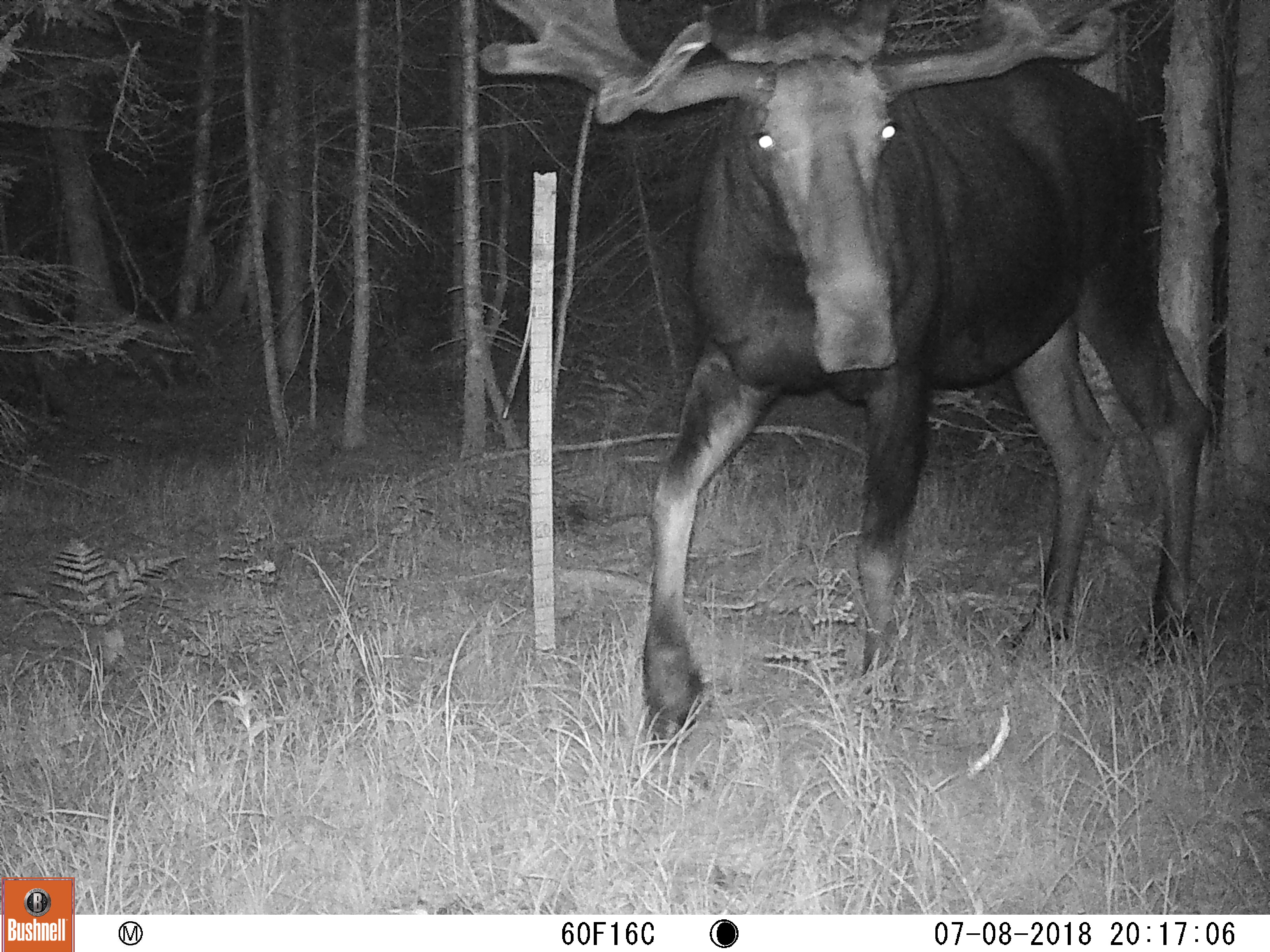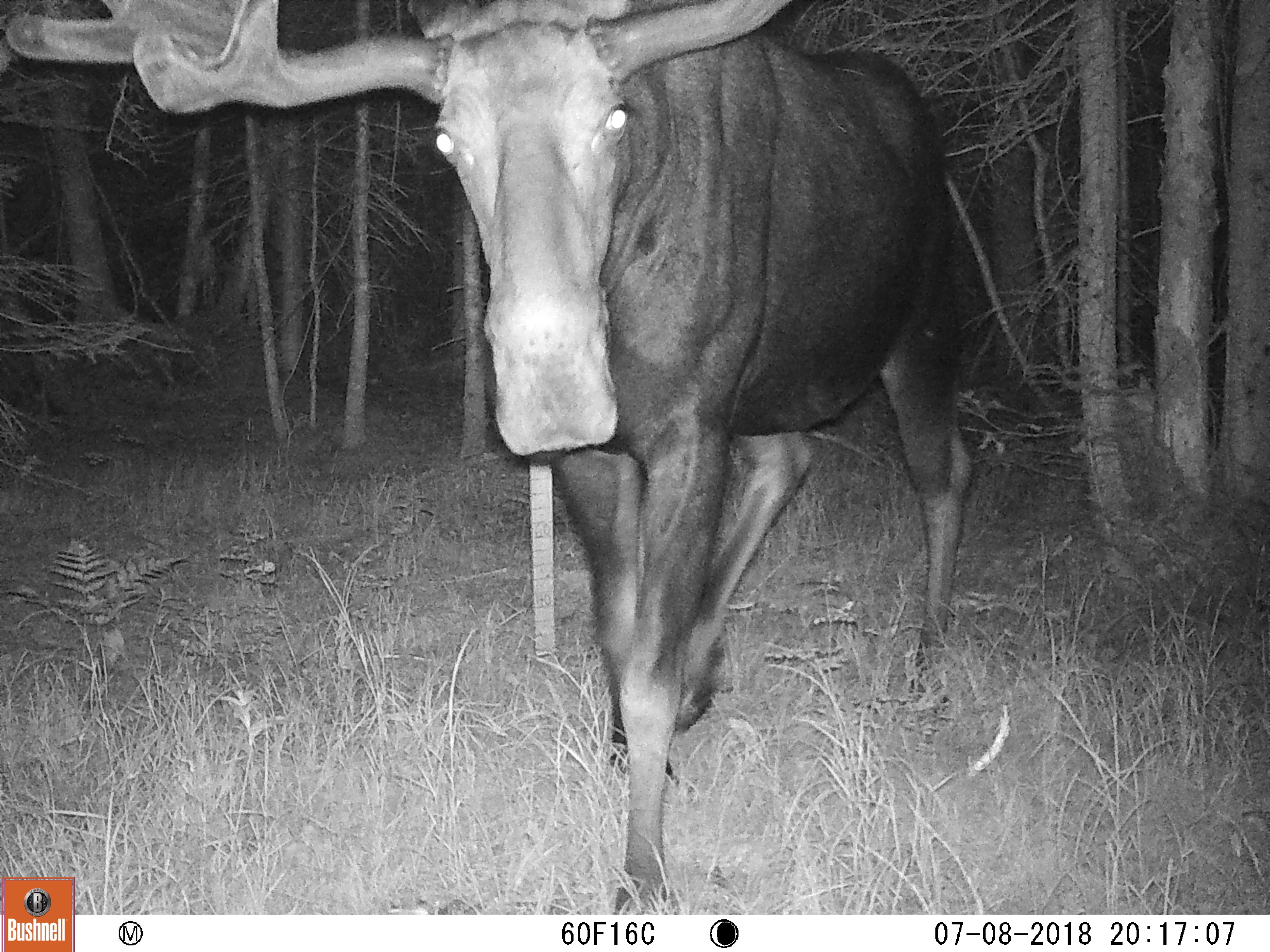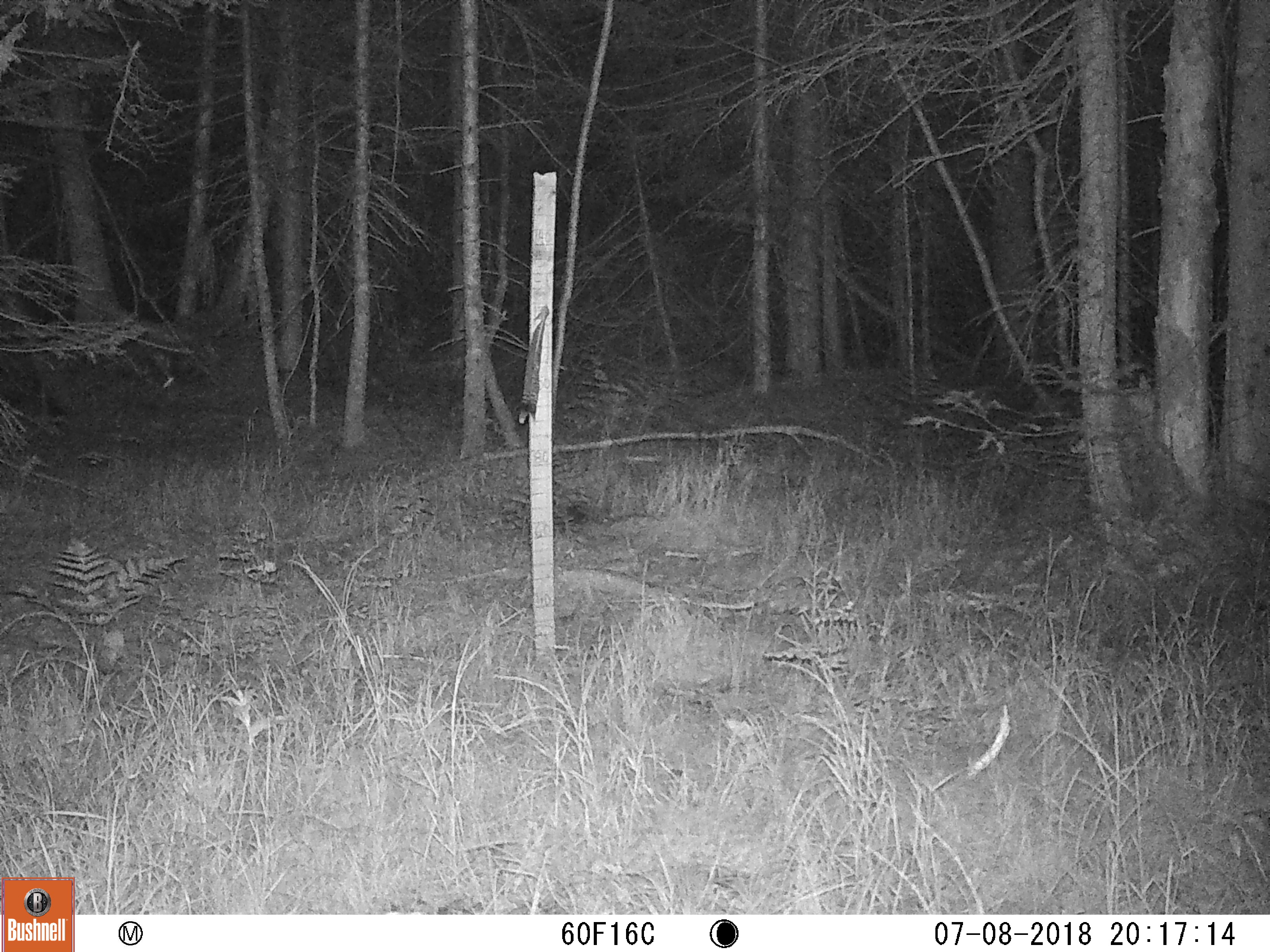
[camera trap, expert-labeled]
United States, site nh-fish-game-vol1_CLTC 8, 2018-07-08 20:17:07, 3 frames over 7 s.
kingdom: Animalia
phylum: Chordata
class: Mammalia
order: Artiodactyla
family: Cervidae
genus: Alces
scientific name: Alces alces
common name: moose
Moose (Alces alces).